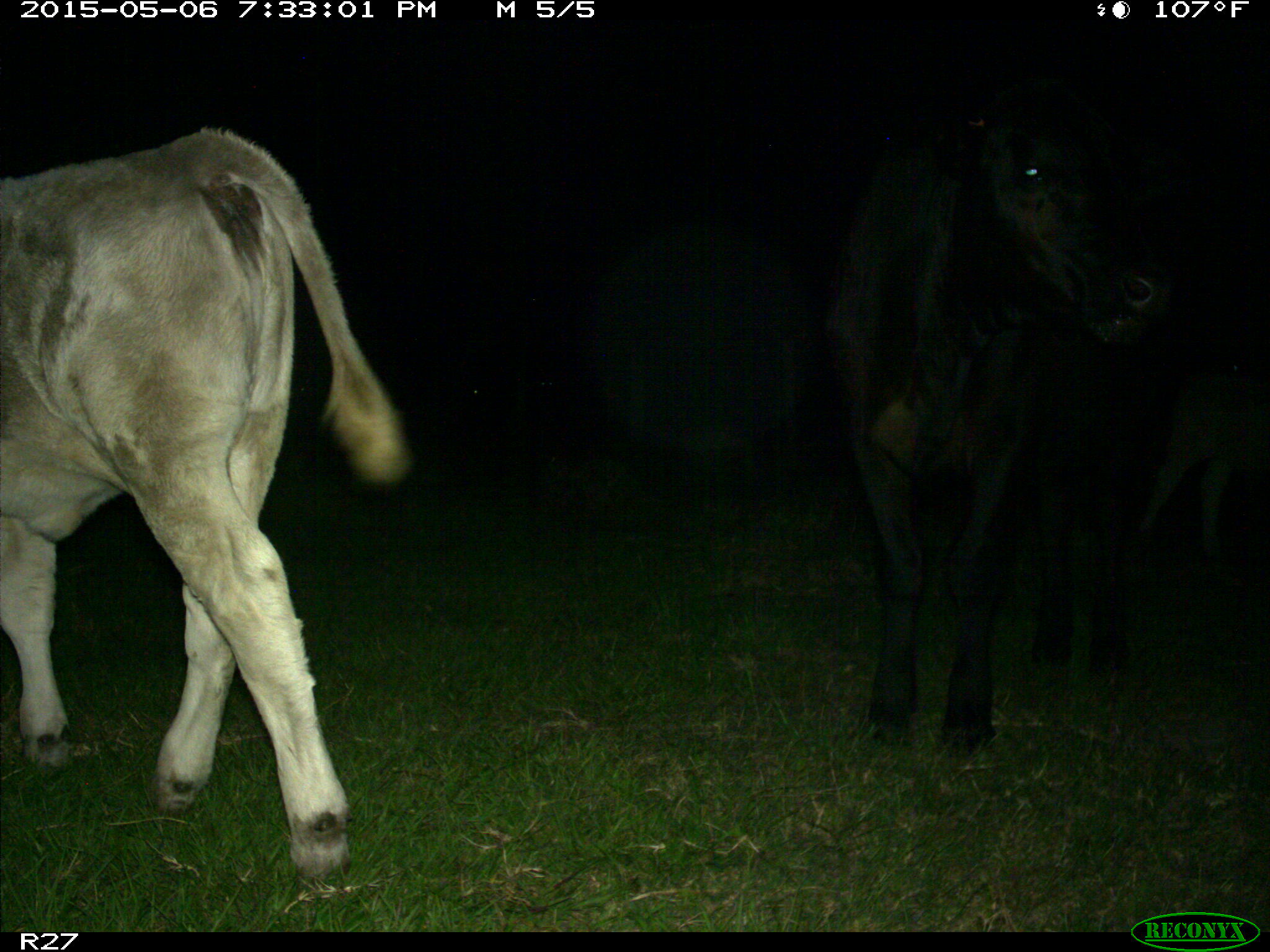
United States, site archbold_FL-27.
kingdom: Animalia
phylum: Chordata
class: Mammalia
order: Artiodactyla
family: Bovidae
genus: Bos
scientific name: Bos taurus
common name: domestic cow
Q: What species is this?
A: Bos taurus (domestic cow).